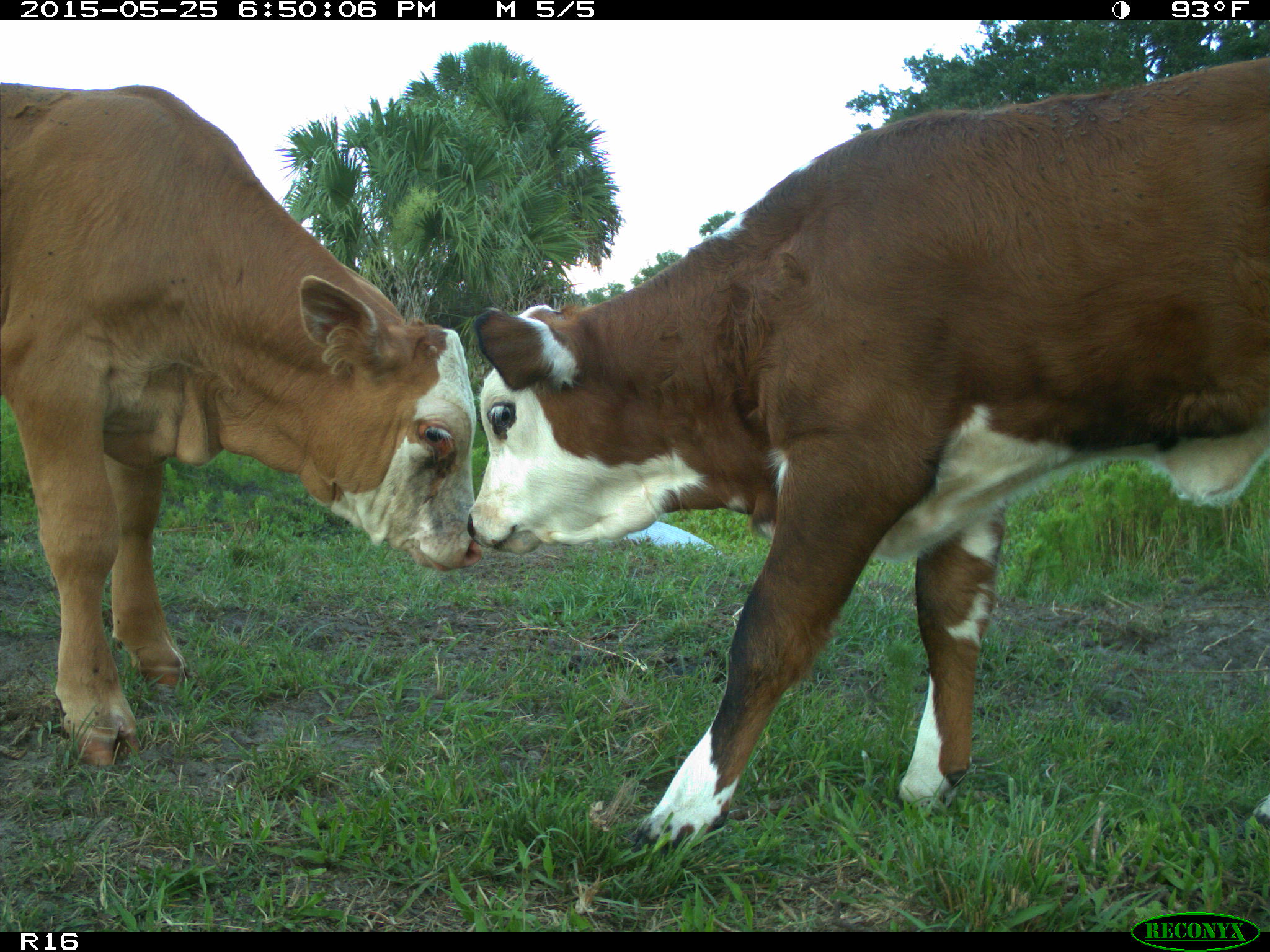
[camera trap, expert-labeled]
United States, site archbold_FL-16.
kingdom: Animalia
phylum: Chordata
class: Mammalia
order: Artiodactyla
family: Bovidae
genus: Bos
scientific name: Bos taurus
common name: domestic cow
Bos taurus (domestic cow).